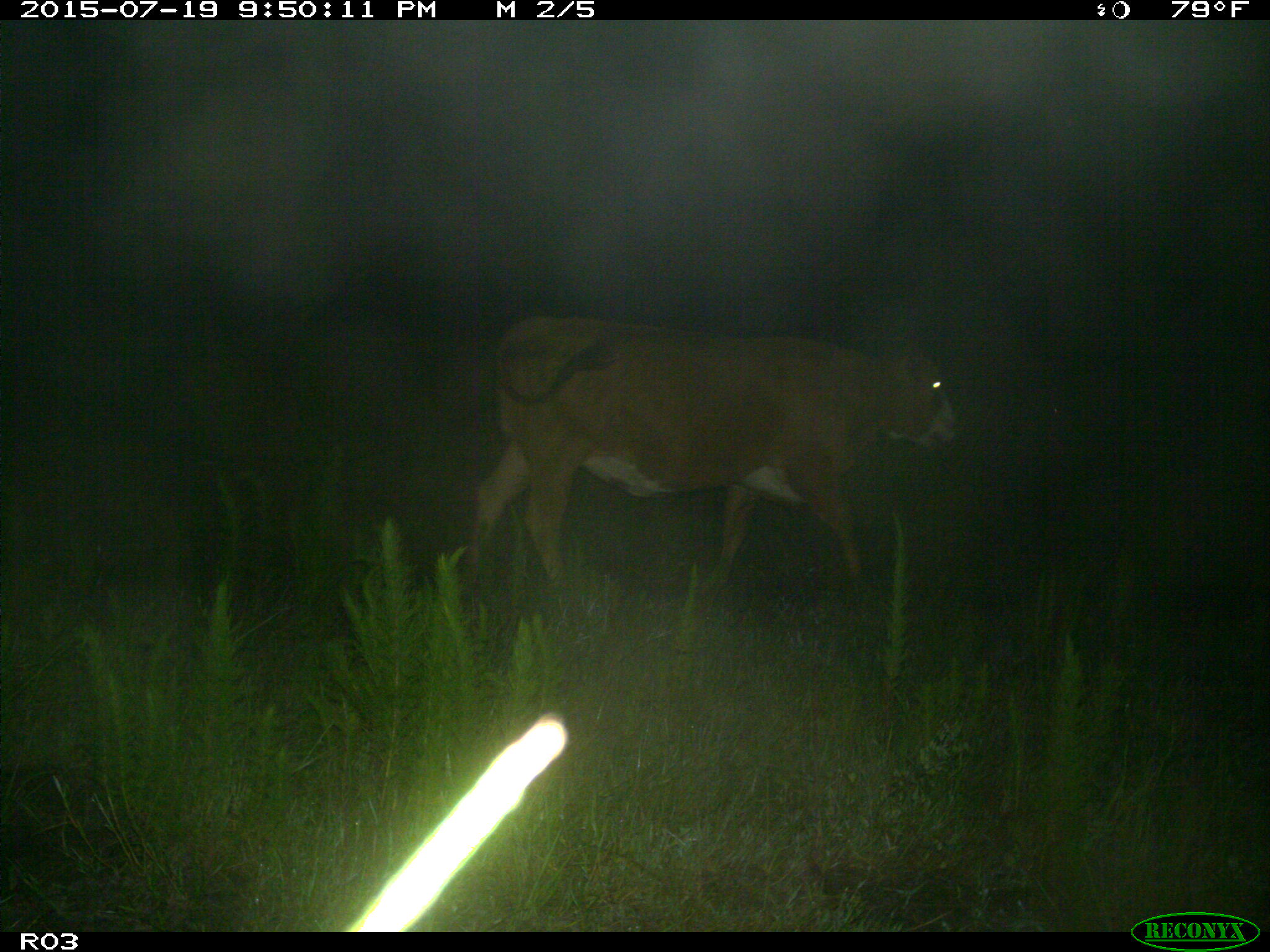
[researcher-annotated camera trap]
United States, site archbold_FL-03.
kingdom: Animalia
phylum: Chordata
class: Mammalia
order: Artiodactyla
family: Bovidae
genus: Bos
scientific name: Bos taurus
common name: domestic cow